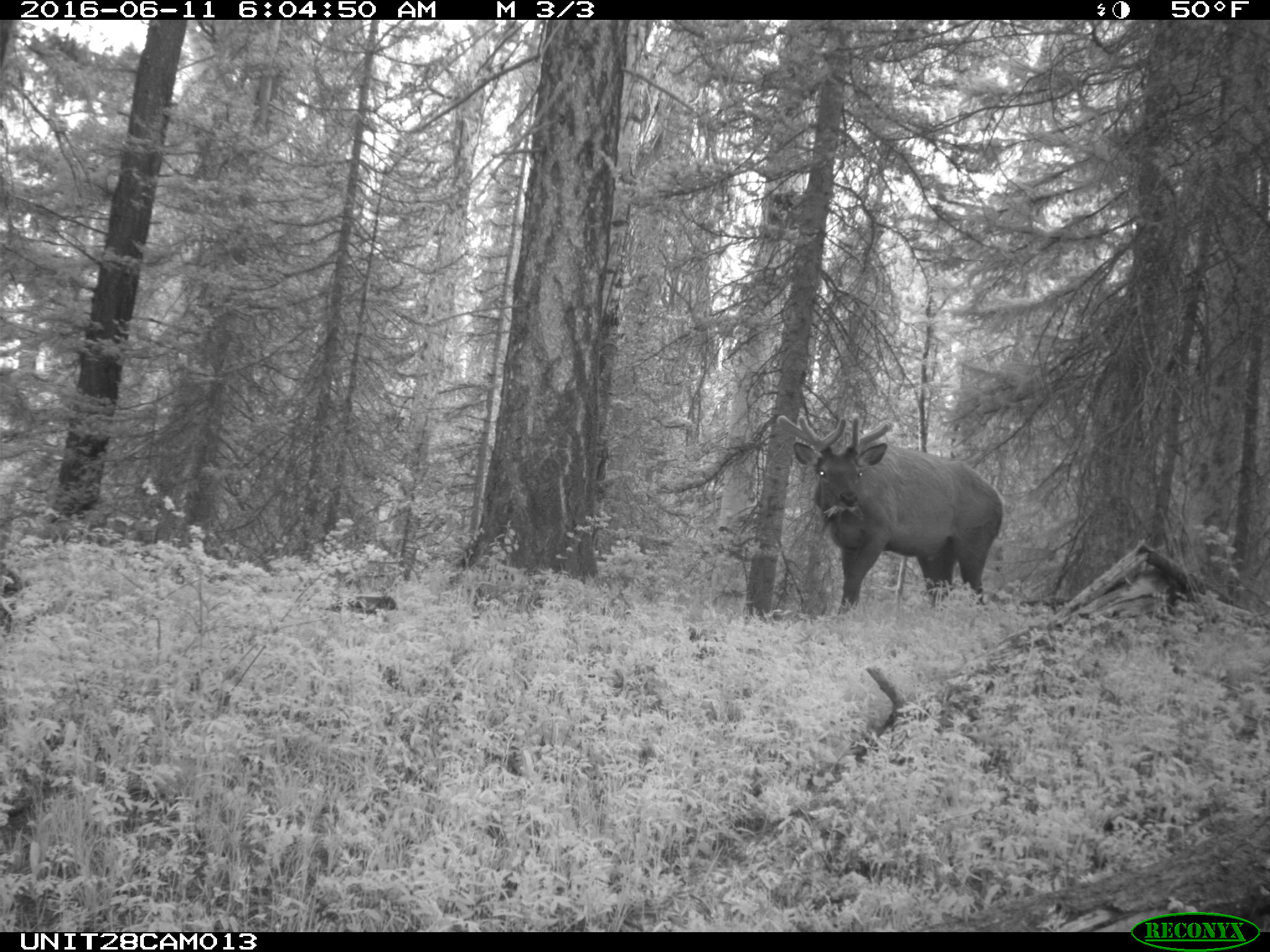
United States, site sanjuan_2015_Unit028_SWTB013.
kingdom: Animalia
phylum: Chordata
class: Mammalia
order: Artiodactyla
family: Cervidae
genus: Cervus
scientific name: Cervus elaphus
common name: red deer